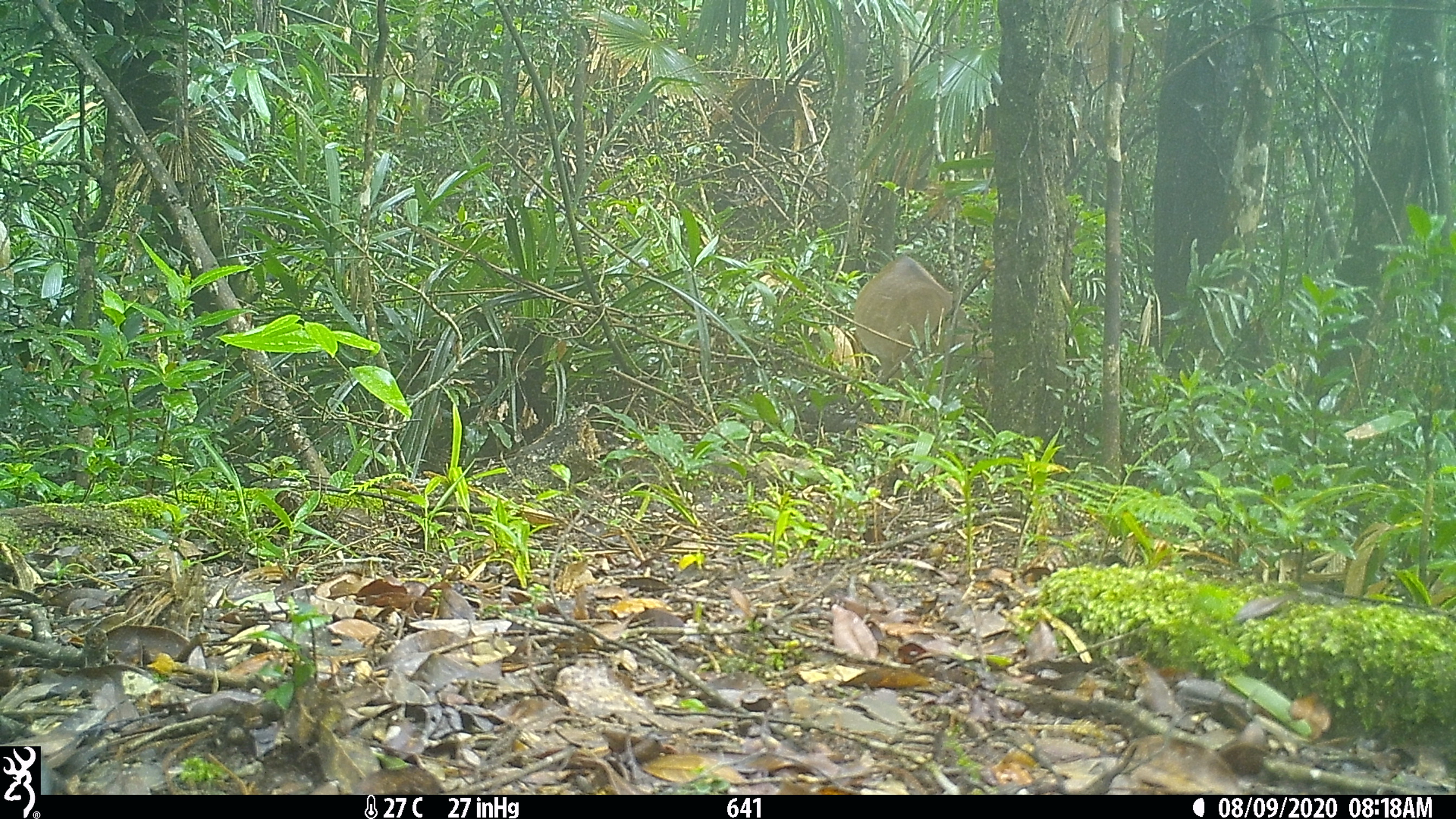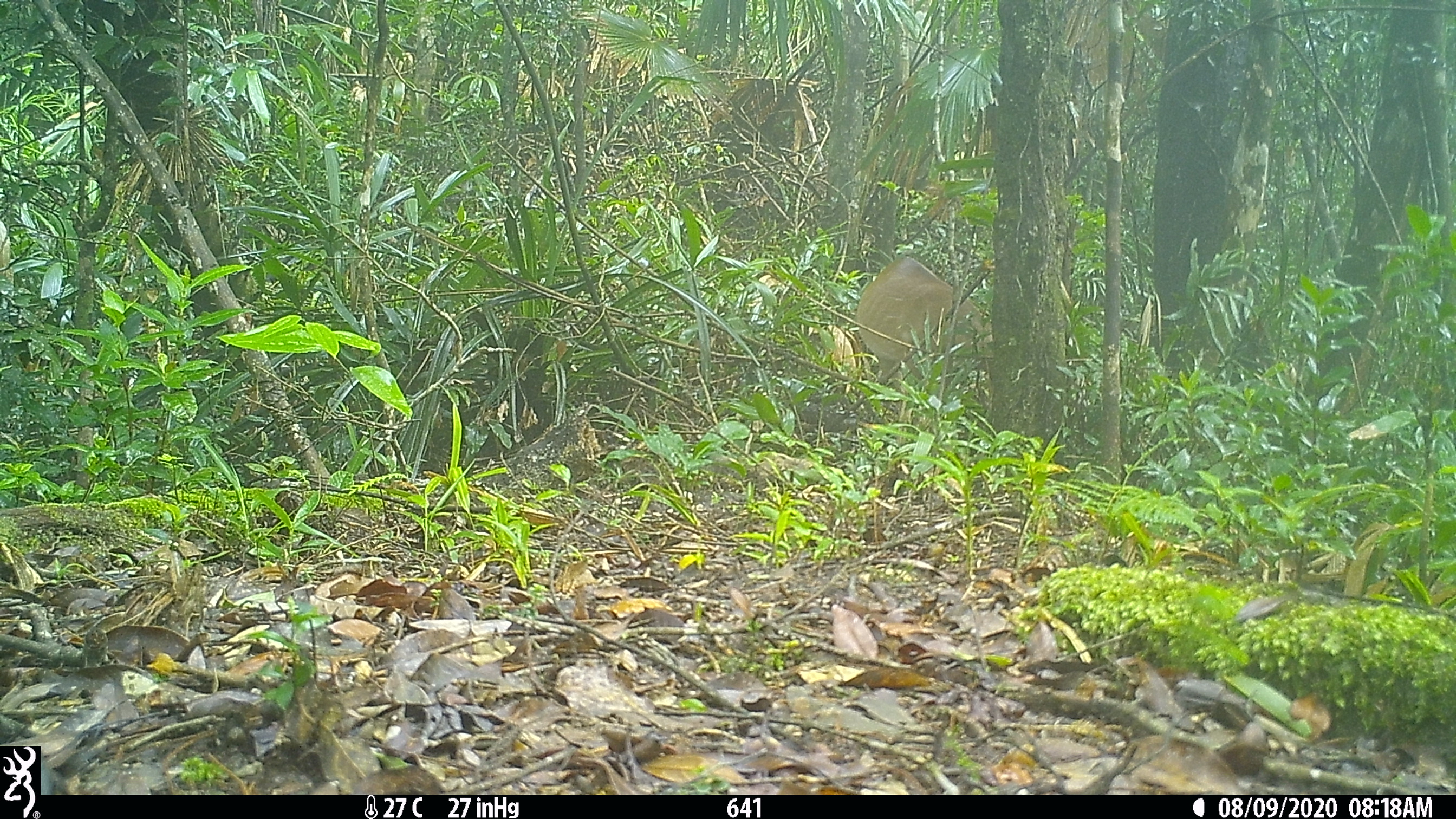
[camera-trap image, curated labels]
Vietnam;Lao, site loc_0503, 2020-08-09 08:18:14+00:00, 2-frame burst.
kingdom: Animalia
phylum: Chordata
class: Mammalia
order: Artiodactyla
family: Cervidae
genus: Muntiacus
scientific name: Muntiacus vuquangensis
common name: large-antlered muntjac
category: large antlered muntjac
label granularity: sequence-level